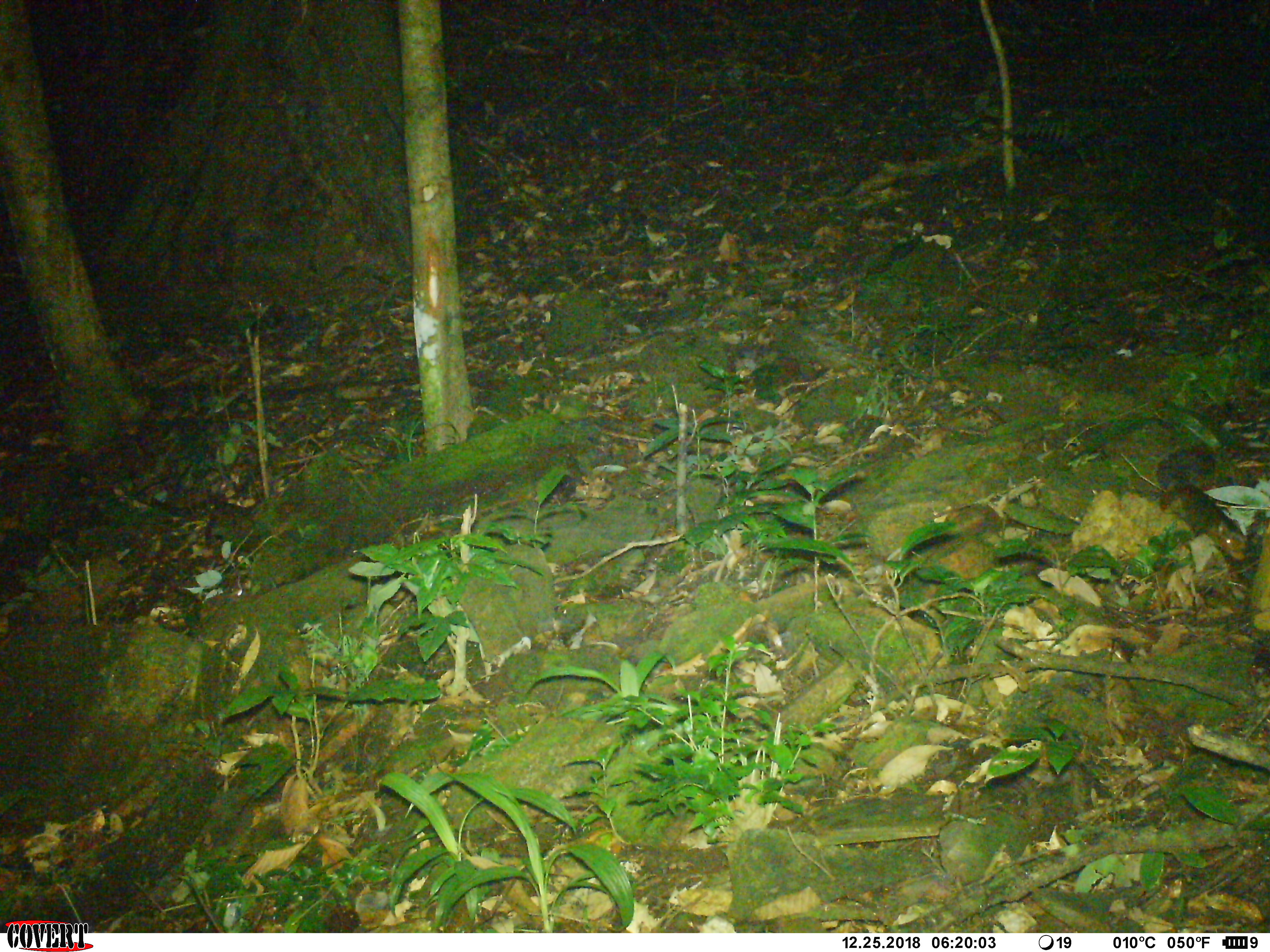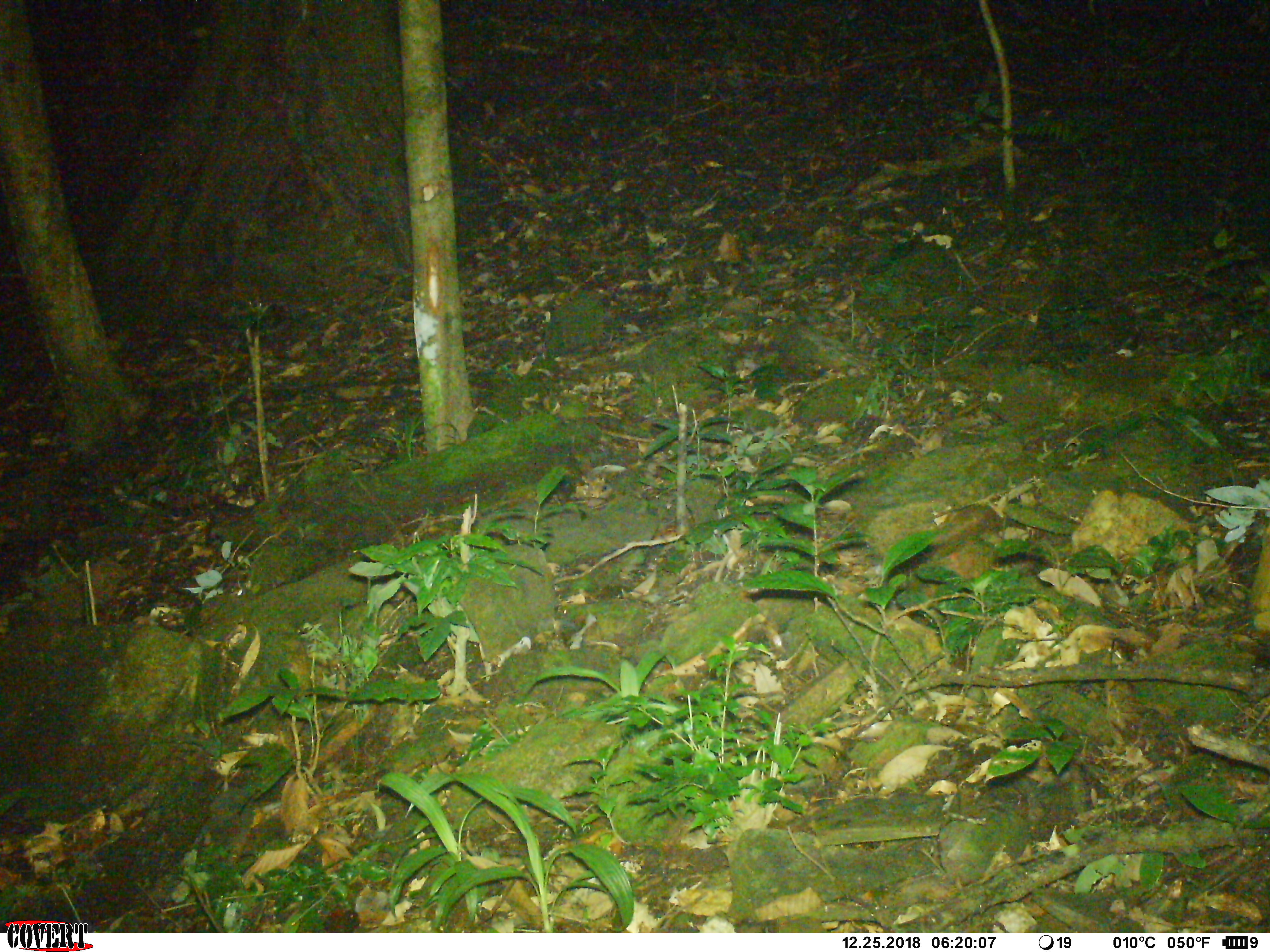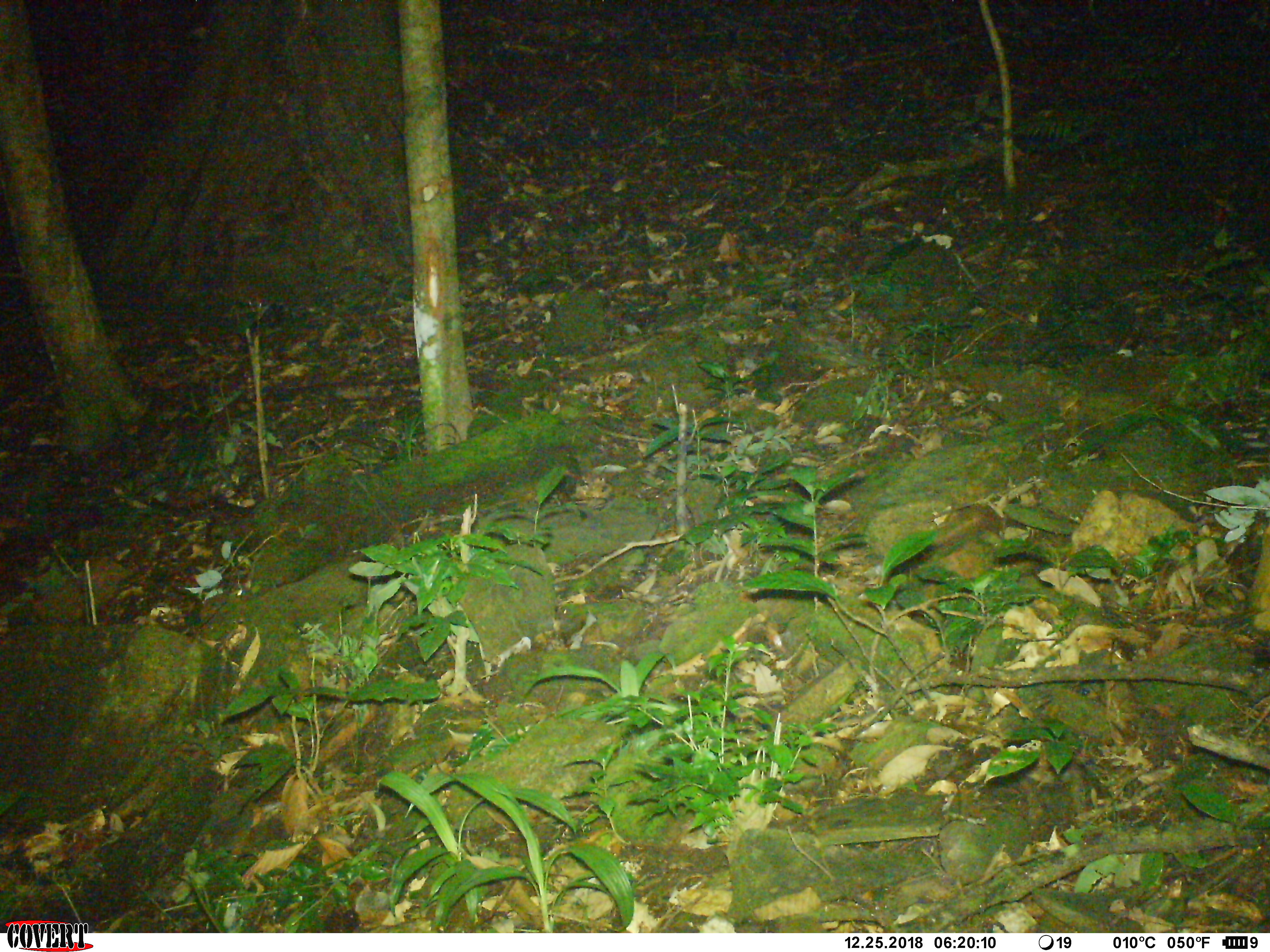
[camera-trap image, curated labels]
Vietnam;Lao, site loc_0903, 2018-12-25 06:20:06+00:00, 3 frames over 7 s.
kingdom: Animalia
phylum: Chordata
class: Mammalia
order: Rodentia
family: Sciuridae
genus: Dremomys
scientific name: Dremomys rufigenis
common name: red-cheeked squirrel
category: red cheeked squirrel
Red cheeked squirrel (red-cheeked squirrel) (Dremomys rufigenis). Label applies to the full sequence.